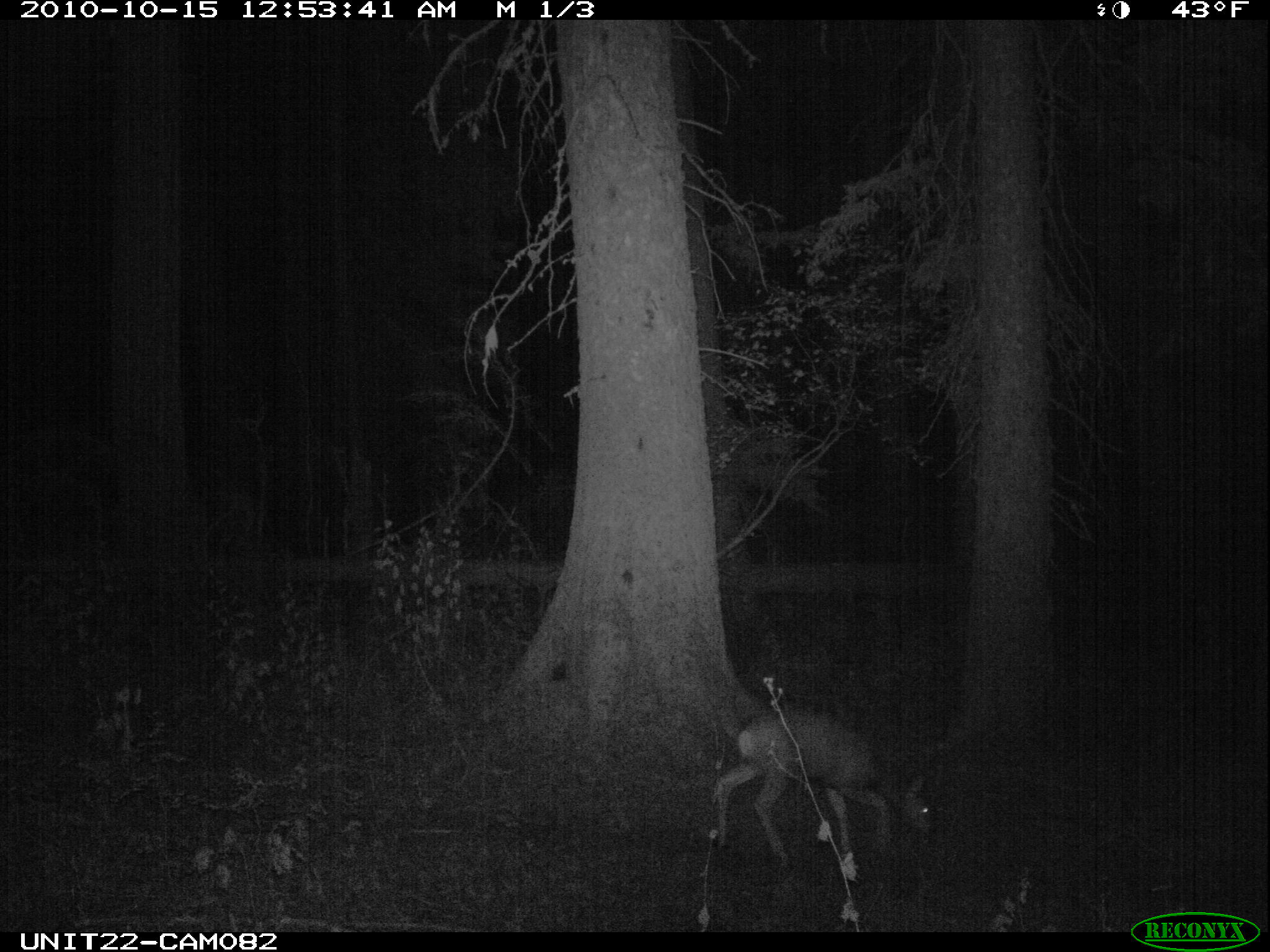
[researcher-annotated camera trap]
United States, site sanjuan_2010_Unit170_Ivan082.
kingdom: Animalia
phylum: Chordata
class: Mammalia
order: Artiodactyla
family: Cervidae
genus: Odocoileus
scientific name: Odocoileus hemionus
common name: mule deer